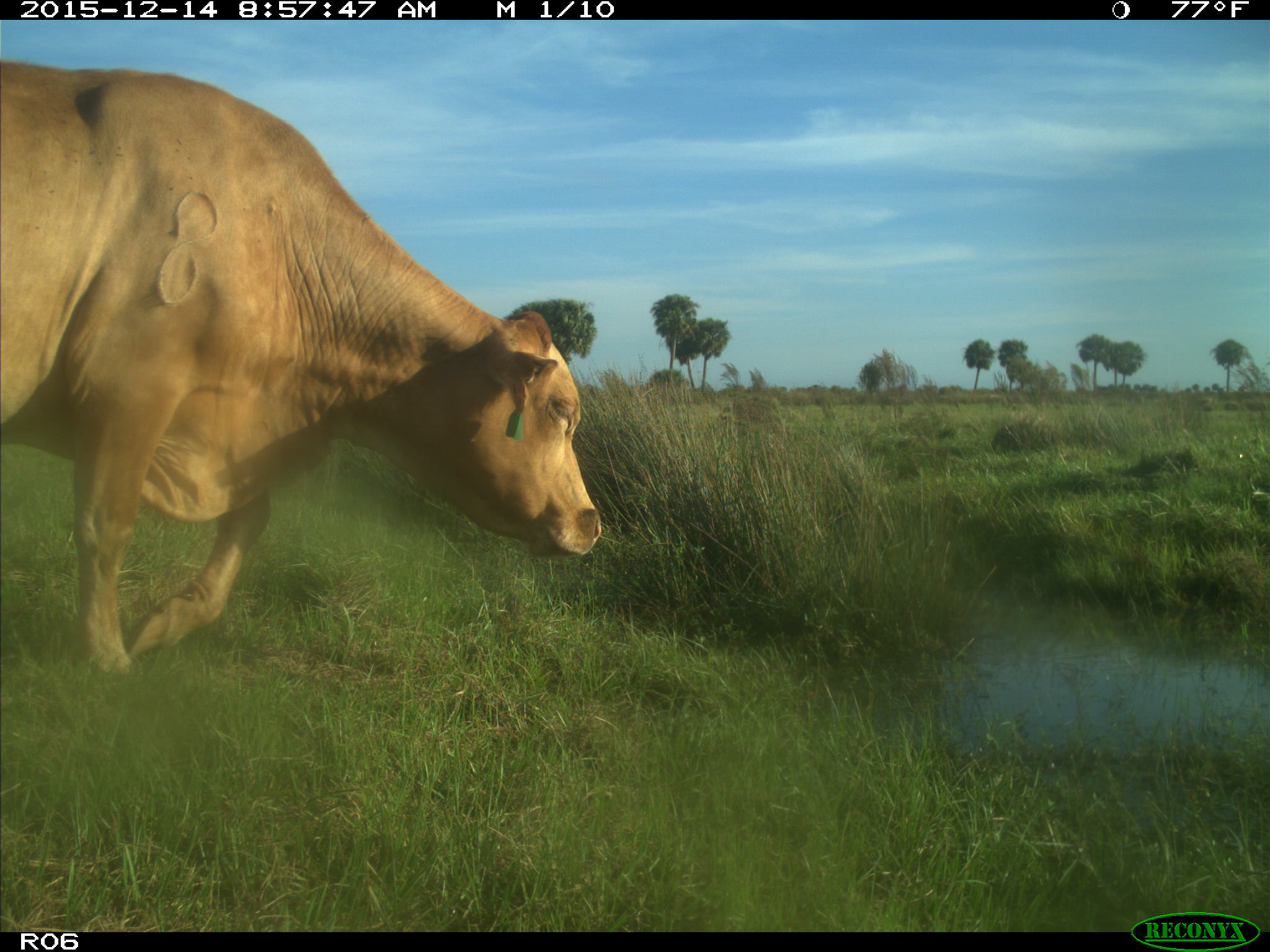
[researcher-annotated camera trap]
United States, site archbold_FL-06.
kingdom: Animalia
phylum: Chordata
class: Mammalia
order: Artiodactyla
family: Bovidae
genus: Bos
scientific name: Bos taurus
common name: domestic cow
Bos taurus (domestic cow).